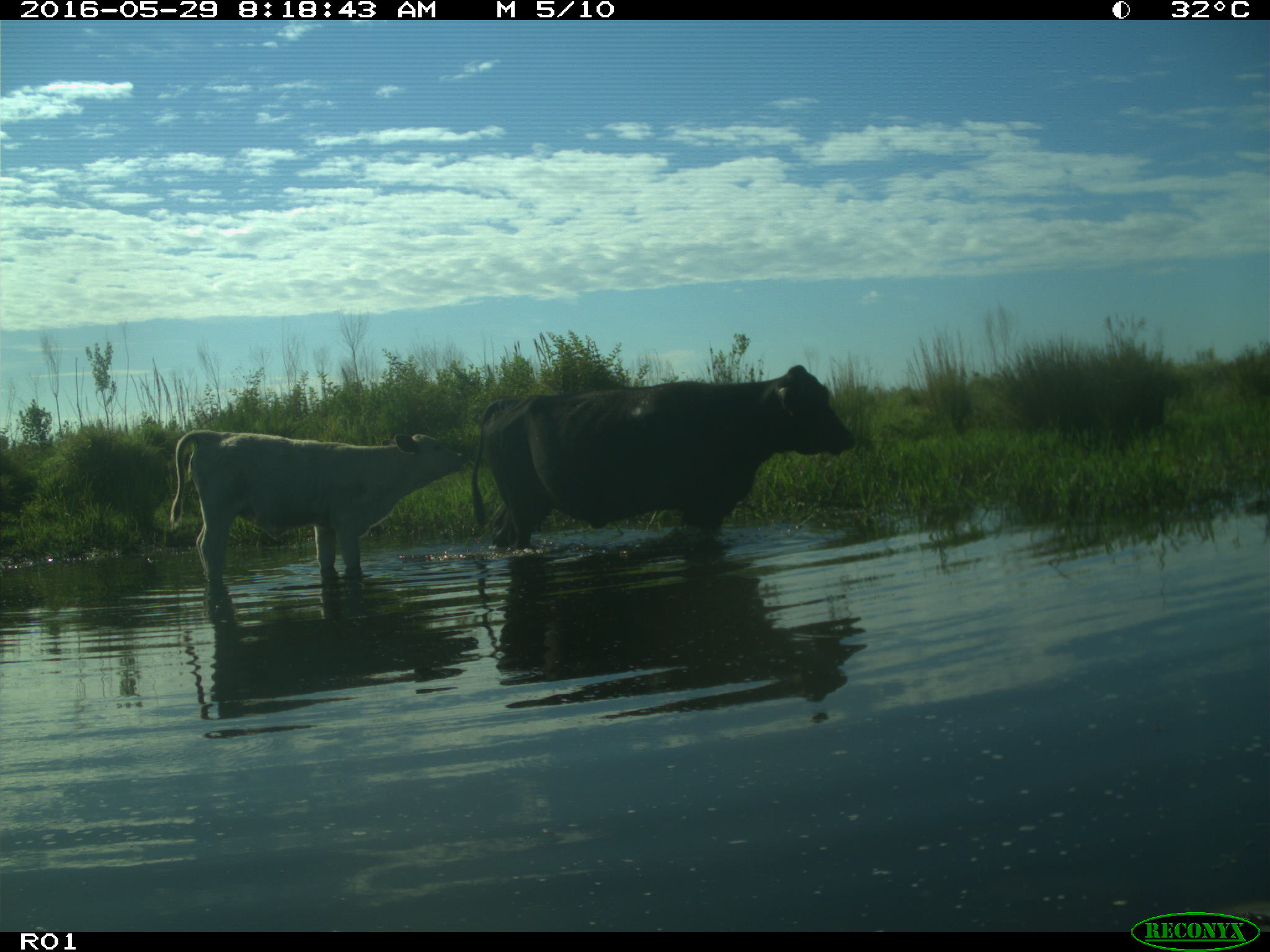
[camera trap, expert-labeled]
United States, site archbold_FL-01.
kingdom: Animalia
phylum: Chordata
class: Mammalia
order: Artiodactyla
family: Bovidae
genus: Bos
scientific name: Bos taurus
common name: domestic cow